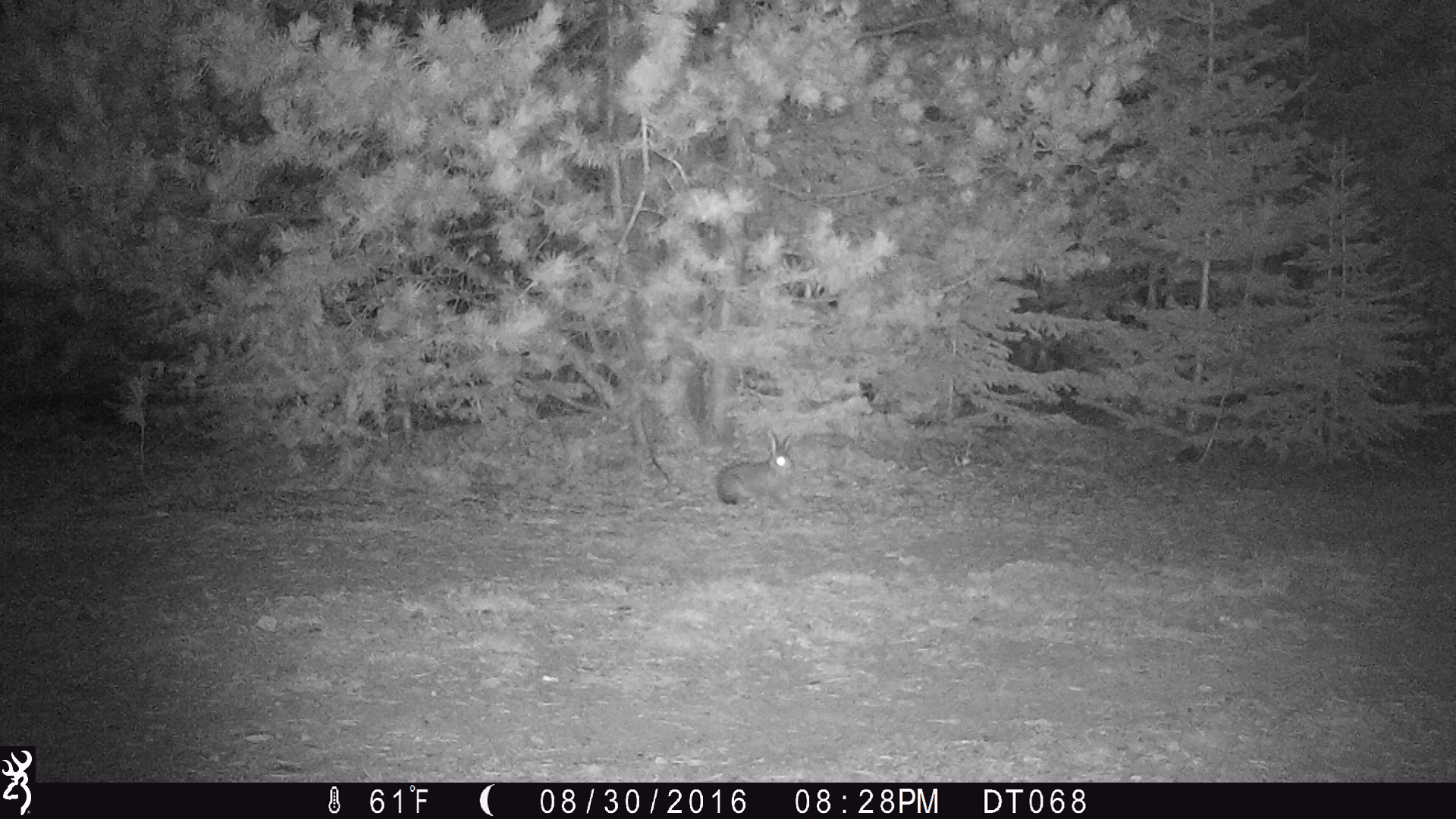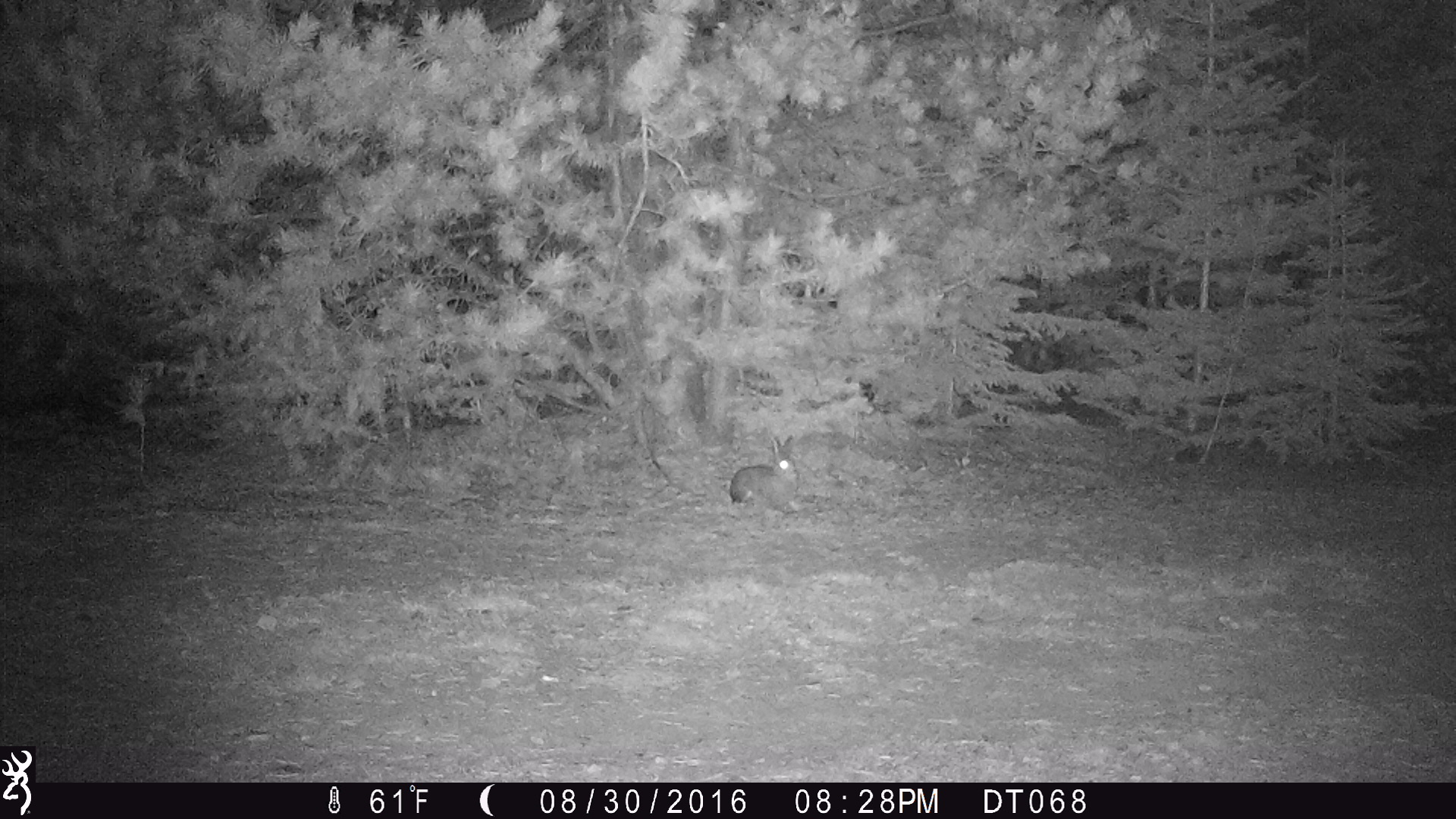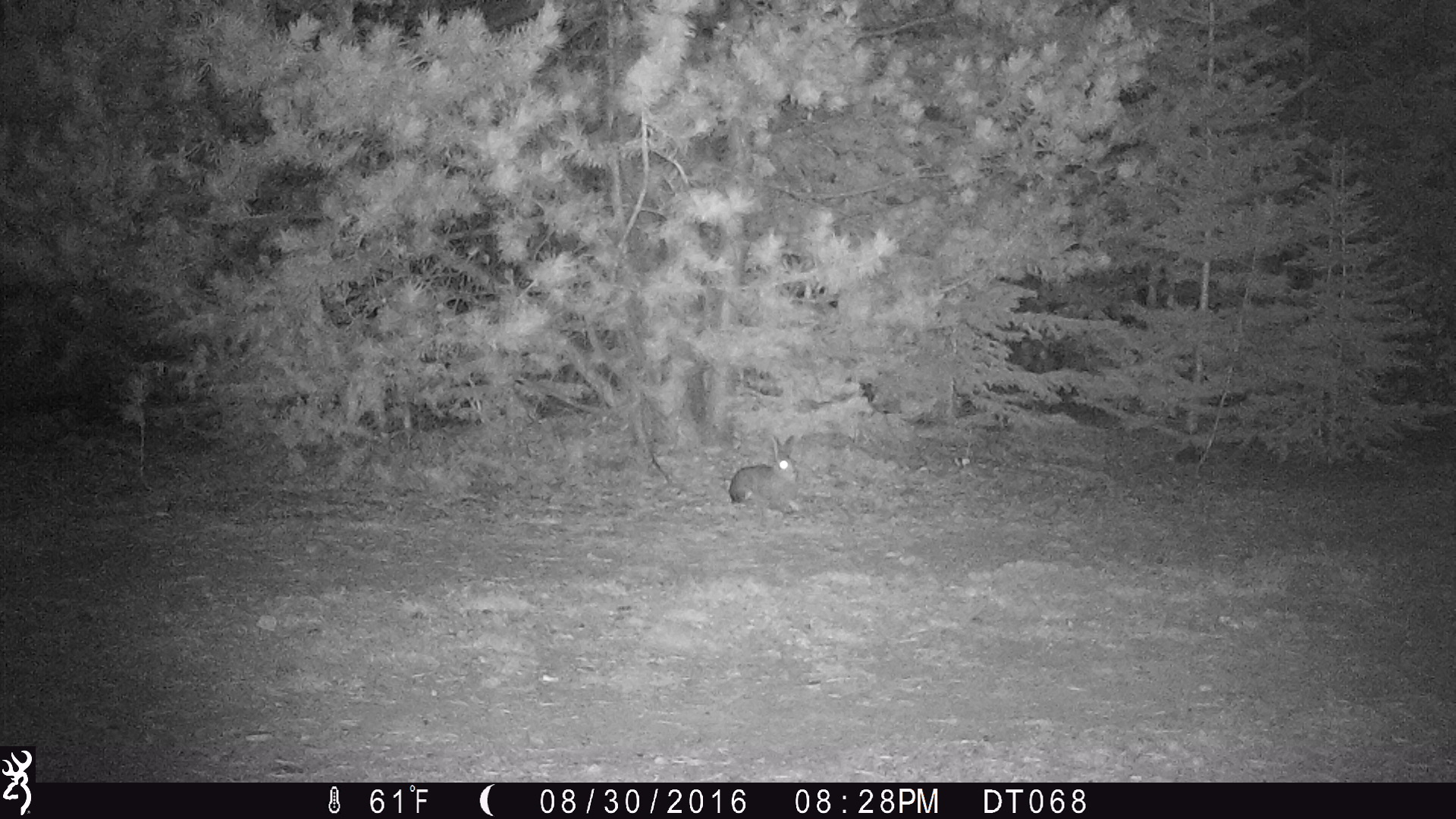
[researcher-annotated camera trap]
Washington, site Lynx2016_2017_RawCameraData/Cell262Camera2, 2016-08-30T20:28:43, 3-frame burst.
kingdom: Animalia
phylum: Chordata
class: Mammalia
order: Lagomorpha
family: Leporidae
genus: Lepus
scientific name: Lepus americanus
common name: snowshoe hare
Lepus americanus (snowshoe hare). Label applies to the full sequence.